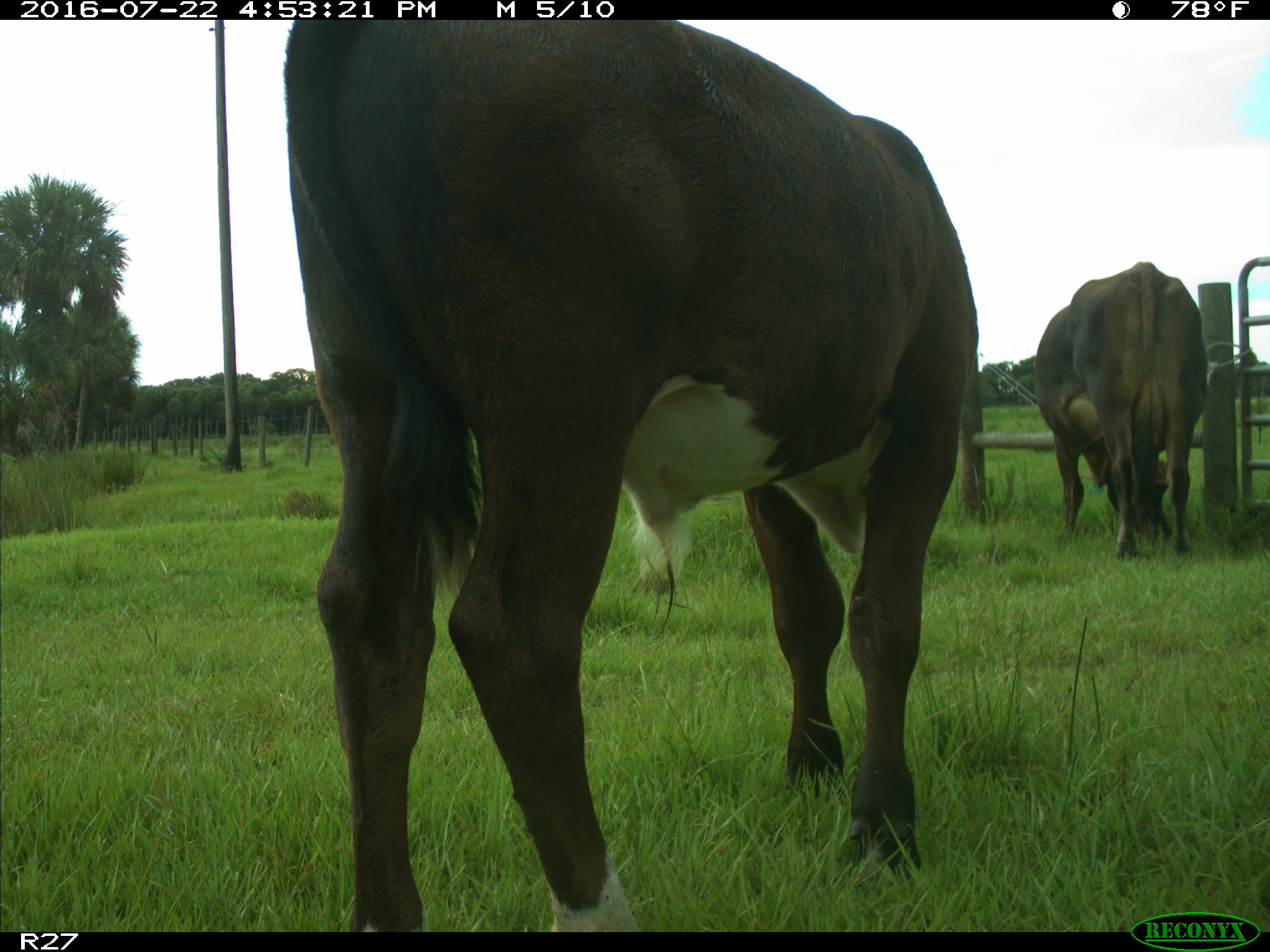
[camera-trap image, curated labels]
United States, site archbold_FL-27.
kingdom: Animalia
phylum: Chordata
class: Mammalia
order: Artiodactyla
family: Bovidae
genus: Bos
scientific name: Bos taurus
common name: domestic cow